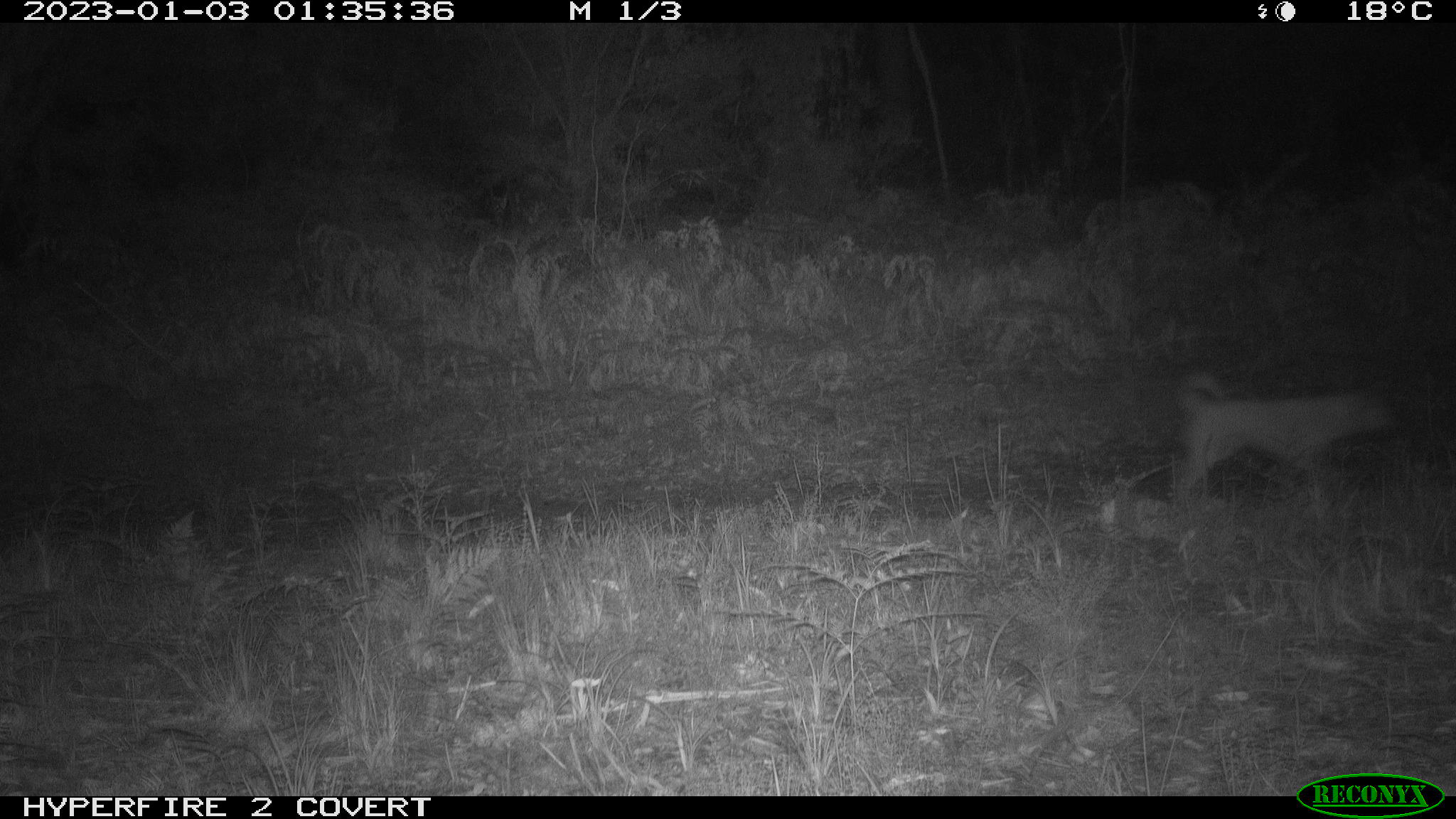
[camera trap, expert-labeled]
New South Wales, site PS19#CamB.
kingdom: Animalia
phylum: Chordata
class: Mammalia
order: Carnivora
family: Canidae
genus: Canis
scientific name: Canis familiaris dingo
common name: dingo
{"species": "dingo (Canis familiaris dingo)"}